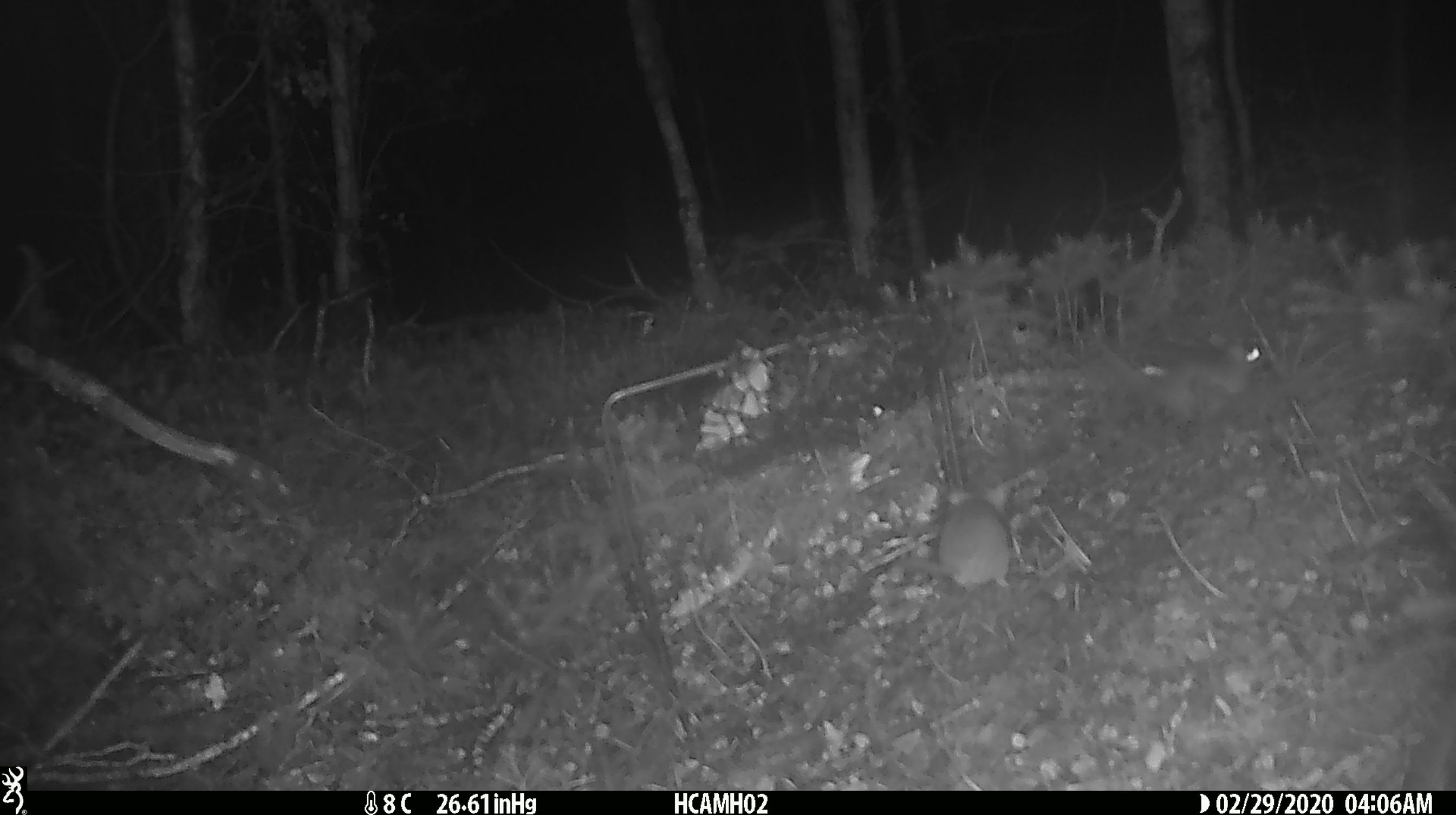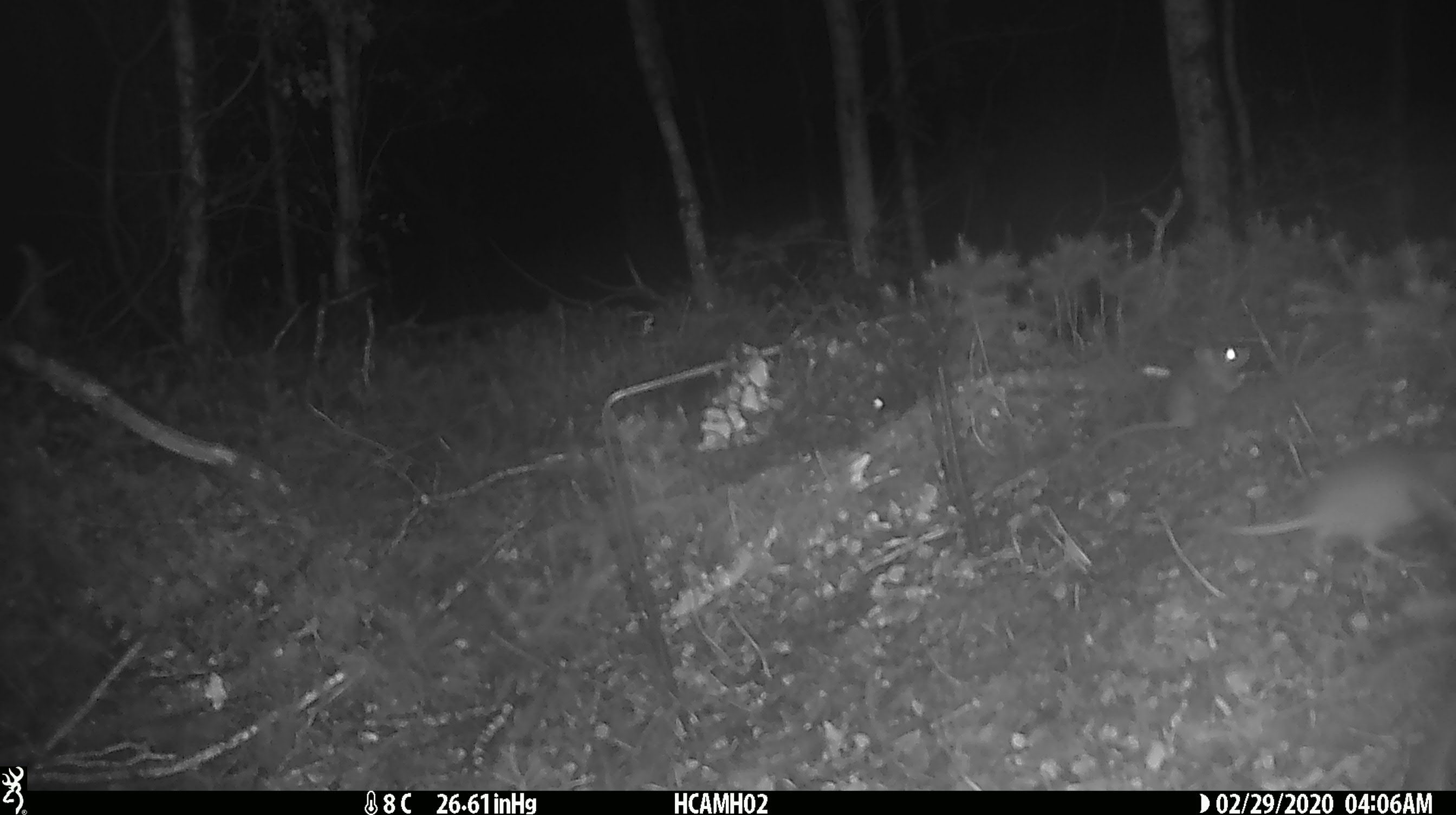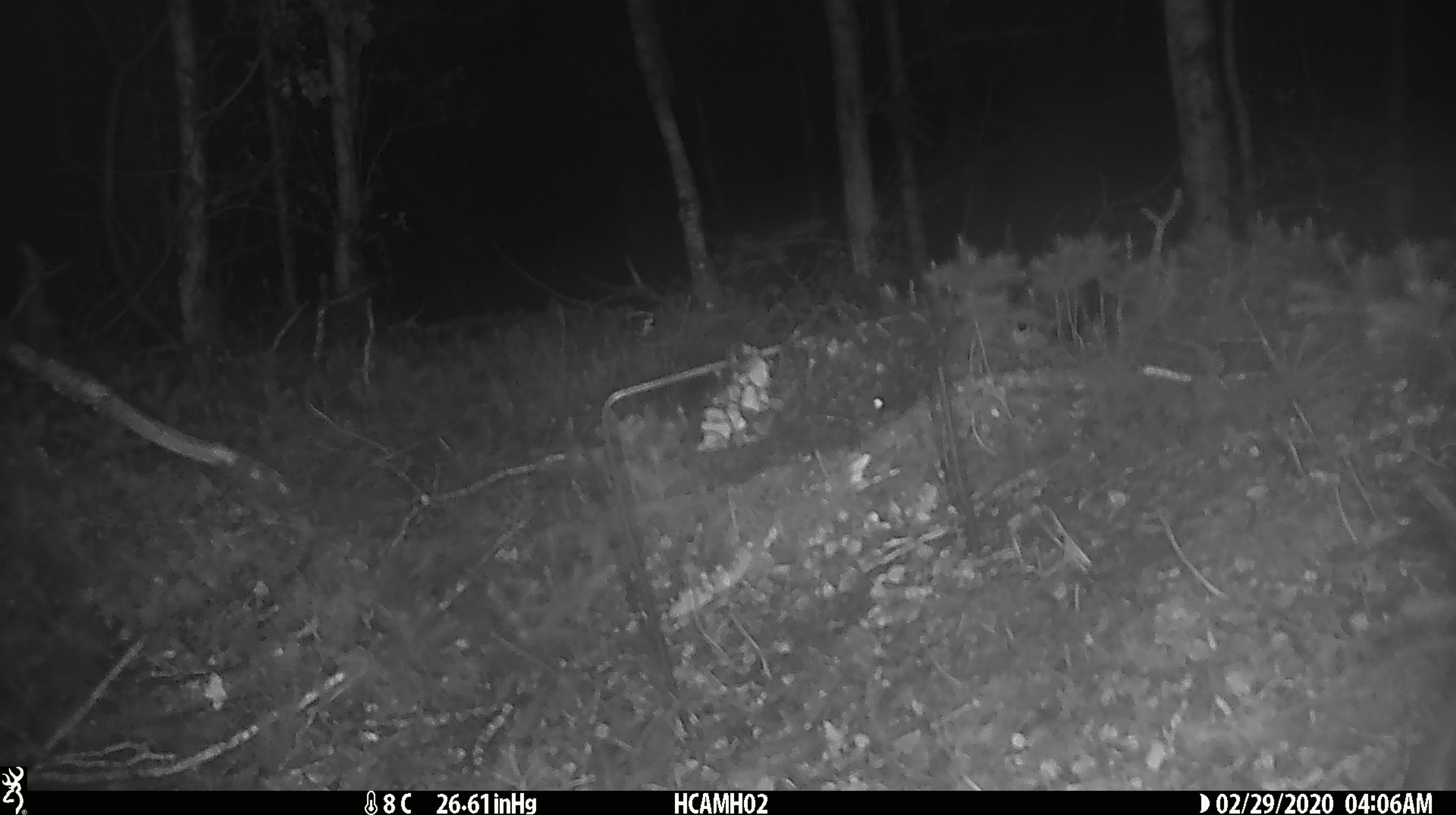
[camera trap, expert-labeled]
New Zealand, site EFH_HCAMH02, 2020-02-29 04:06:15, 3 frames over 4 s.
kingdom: Animalia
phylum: Chordata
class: Mammalia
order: Rodentia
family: Muridae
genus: Mus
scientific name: Mus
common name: mouse